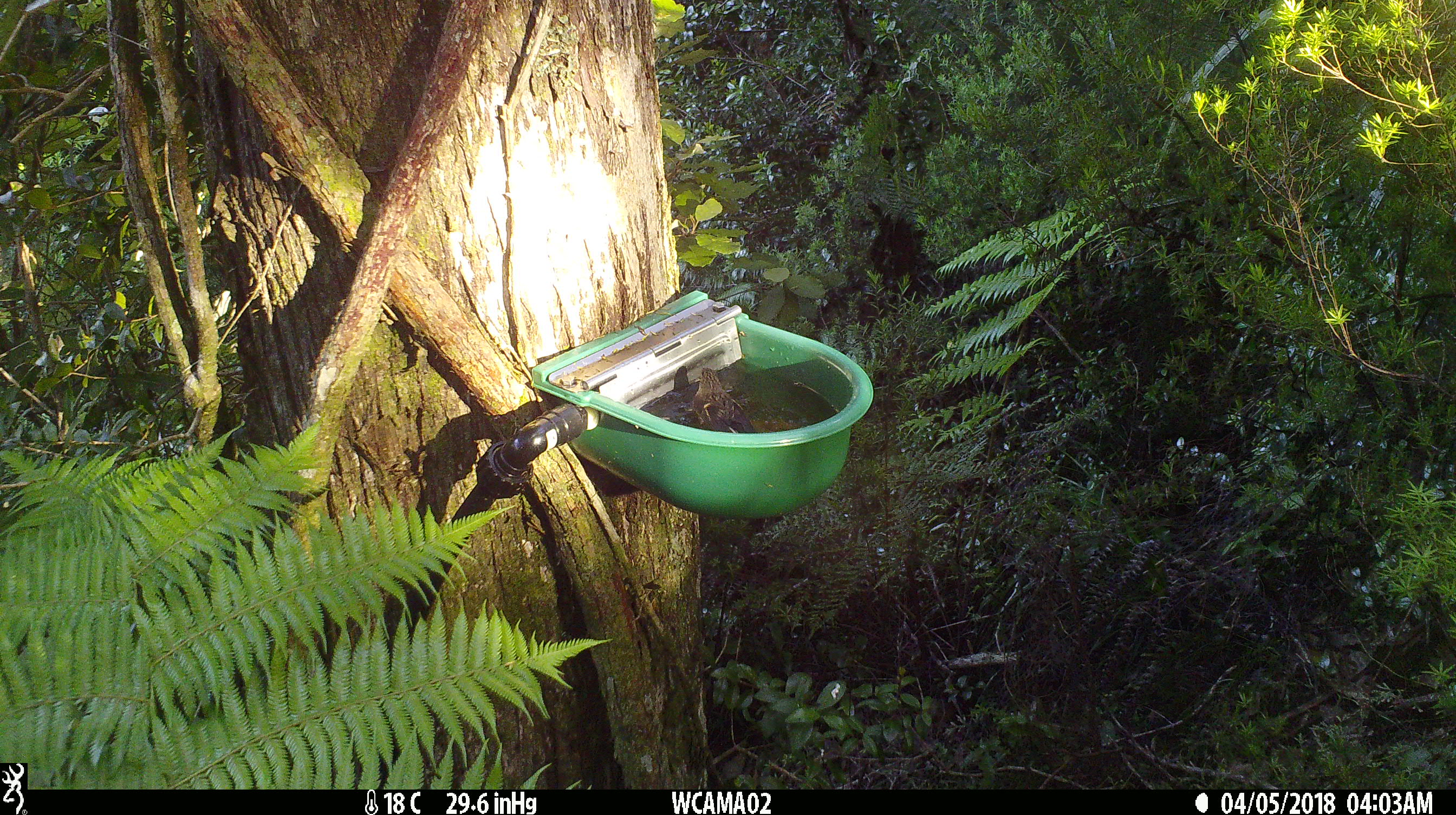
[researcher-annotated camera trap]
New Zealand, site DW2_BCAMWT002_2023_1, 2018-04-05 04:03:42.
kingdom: Animalia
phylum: Chordata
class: Aves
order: Passeriformes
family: Petroicidae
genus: Petroica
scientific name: Petroica macrocephala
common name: tomtit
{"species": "tomtit (Petroica macrocephala)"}